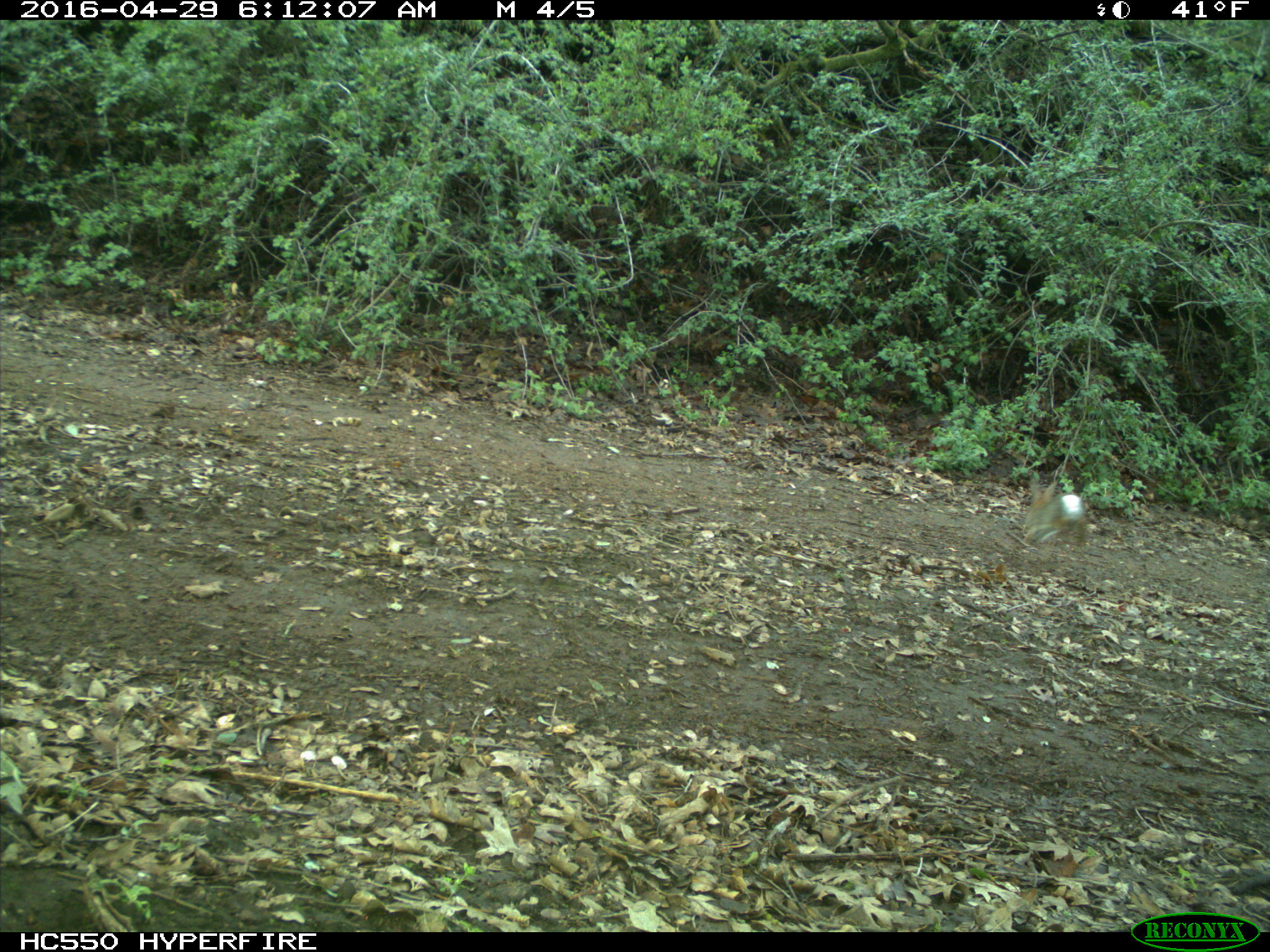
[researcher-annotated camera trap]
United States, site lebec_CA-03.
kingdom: Animalia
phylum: Chordata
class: Mammalia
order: Lagomorpha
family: Leporidae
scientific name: Leporidae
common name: rabbits and hares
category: unidentified rabbit